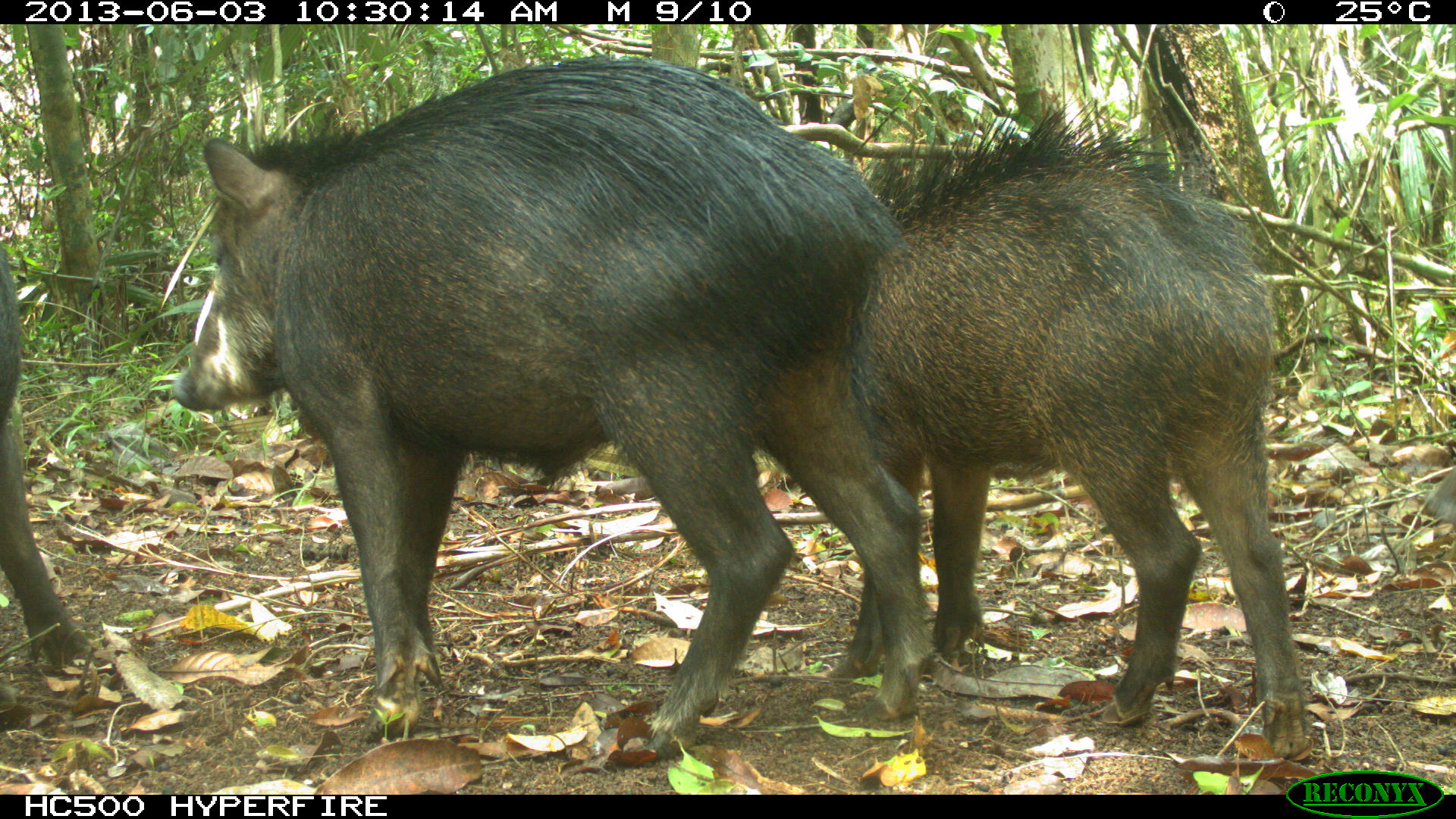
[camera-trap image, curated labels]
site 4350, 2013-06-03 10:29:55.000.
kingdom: Animalia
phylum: Chordata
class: Mammalia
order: Artiodactyla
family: Tayassuidae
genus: Tayassu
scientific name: Tayassu pecari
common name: white-lipped peccary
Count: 6.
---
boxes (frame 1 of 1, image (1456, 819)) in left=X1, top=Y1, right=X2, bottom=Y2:
tayassu pecari: left=170, top=53, right=913, bottom=757; left=830, top=95, right=1314, bottom=762; left=0, top=243, right=88, bottom=670